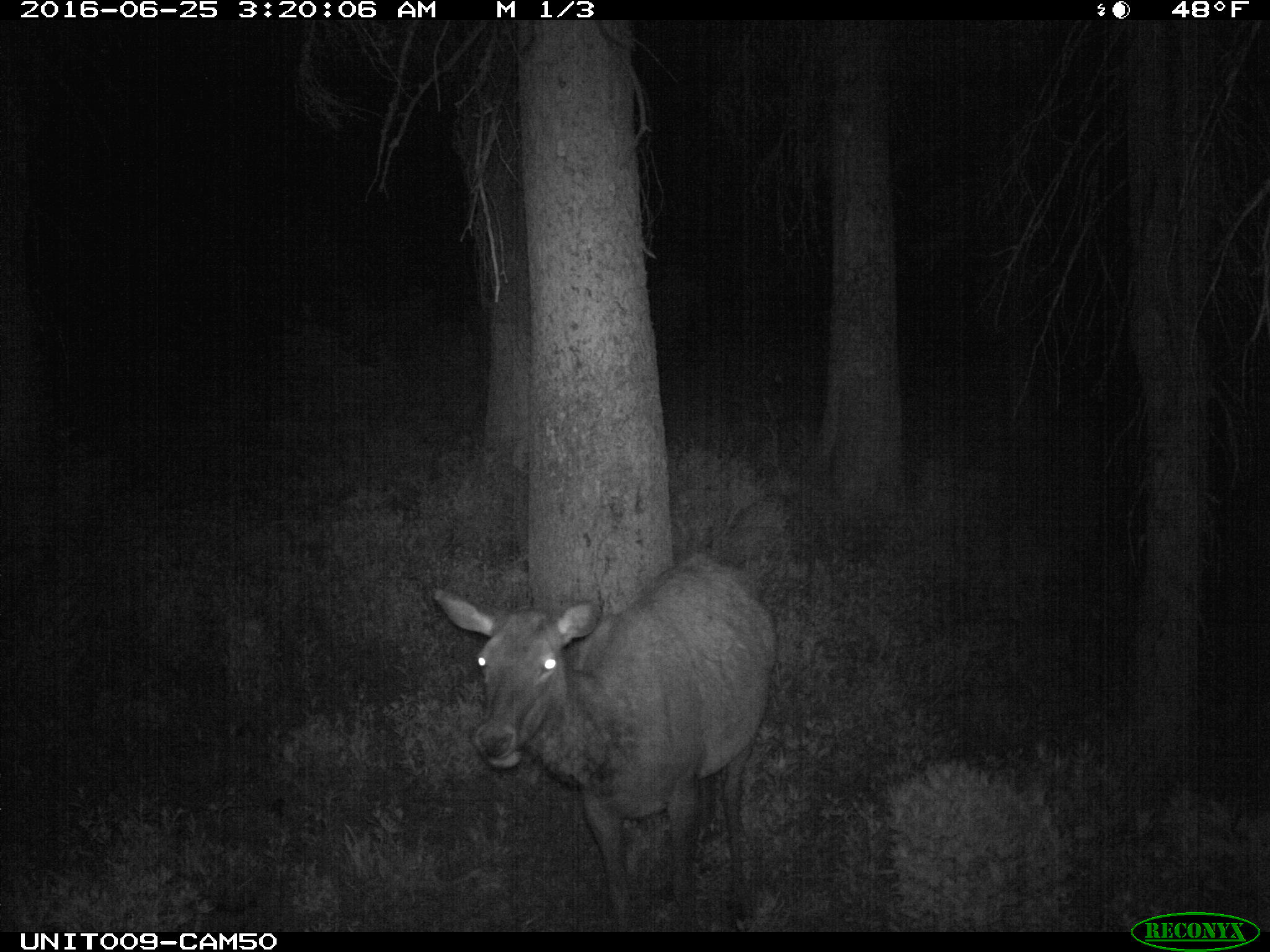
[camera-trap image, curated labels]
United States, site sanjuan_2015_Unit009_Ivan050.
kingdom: Animalia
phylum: Chordata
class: Mammalia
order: Artiodactyla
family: Cervidae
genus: Cervus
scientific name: Cervus elaphus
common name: red deer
Cervus elaphus (red deer).